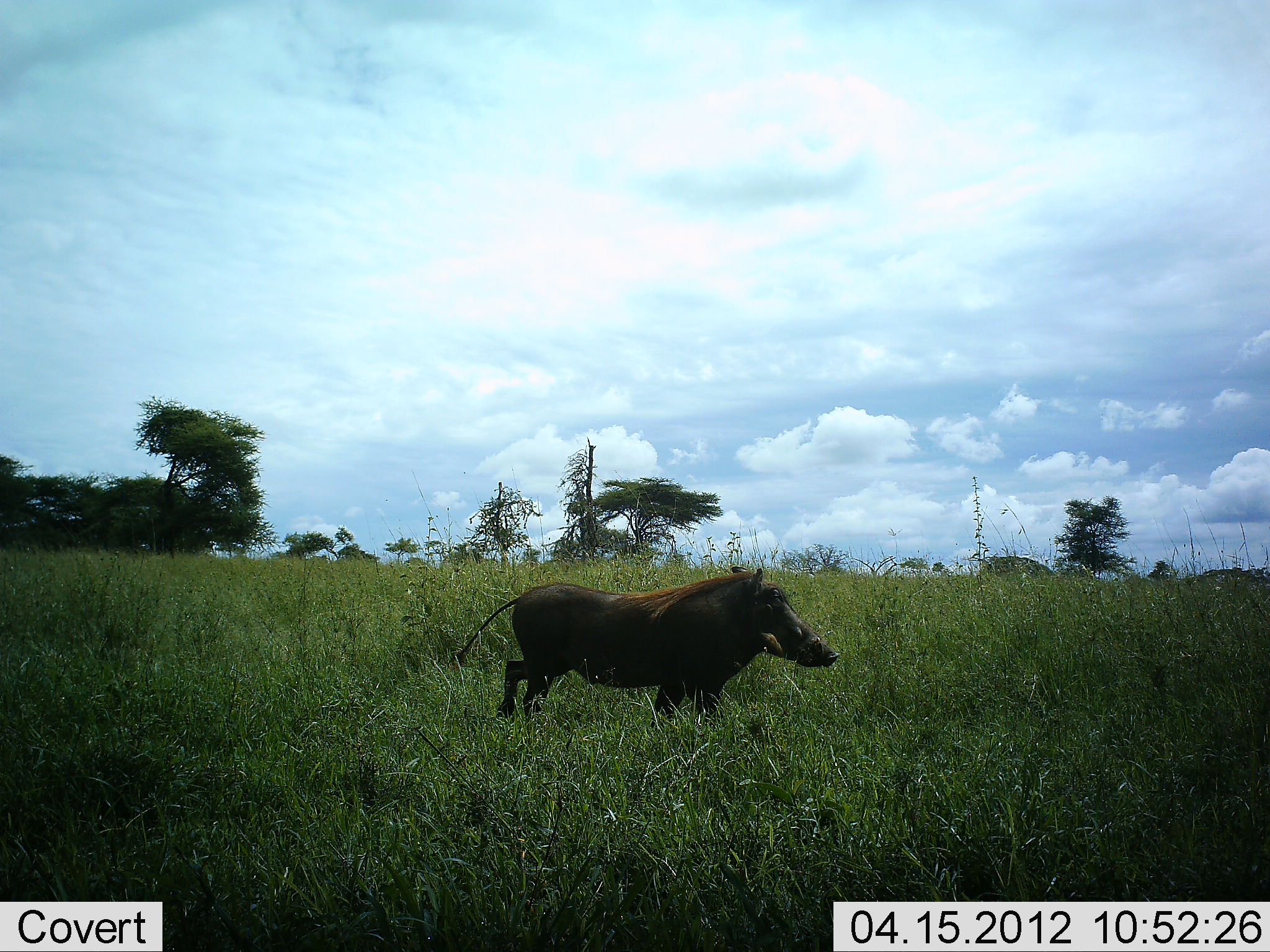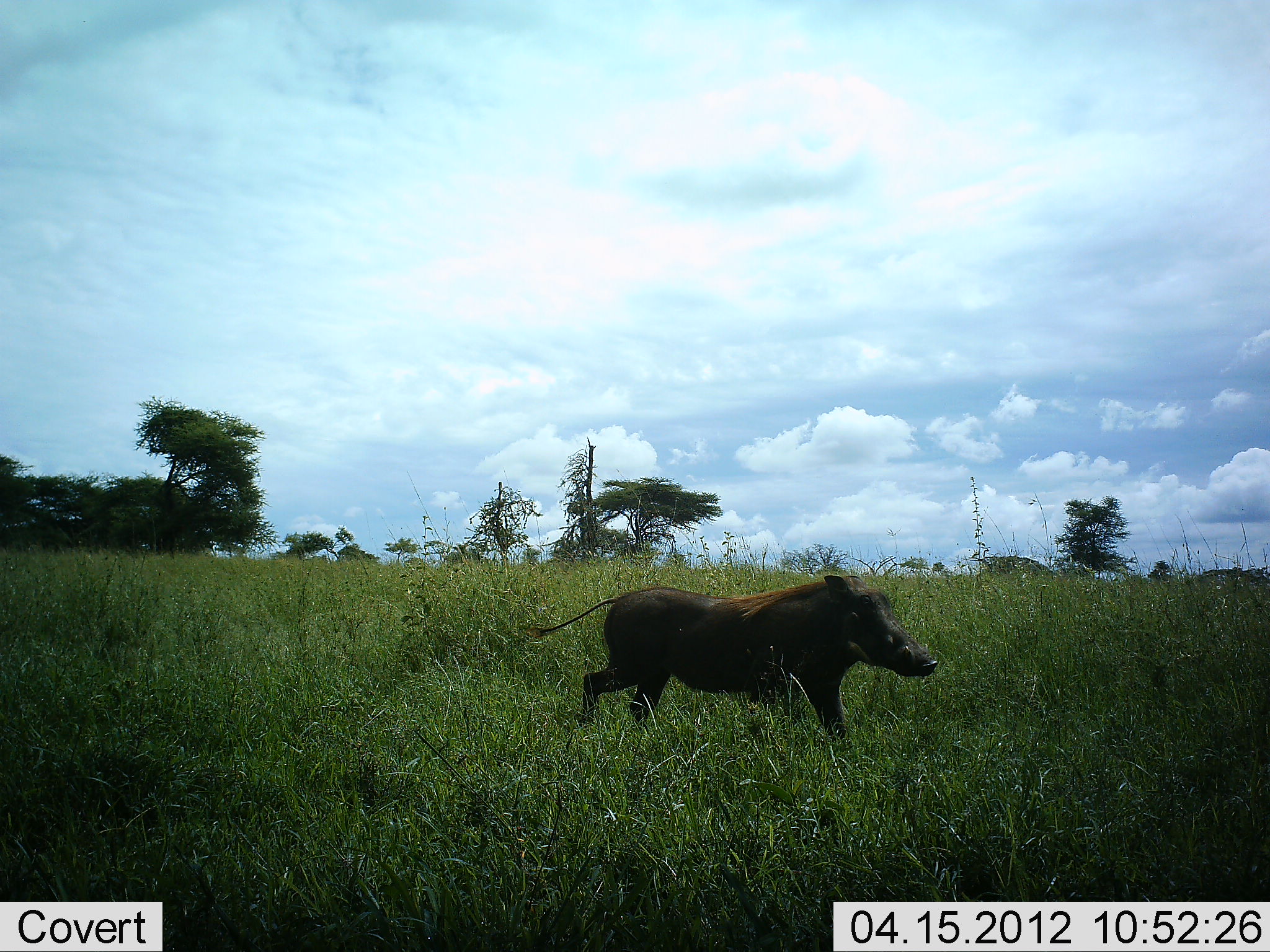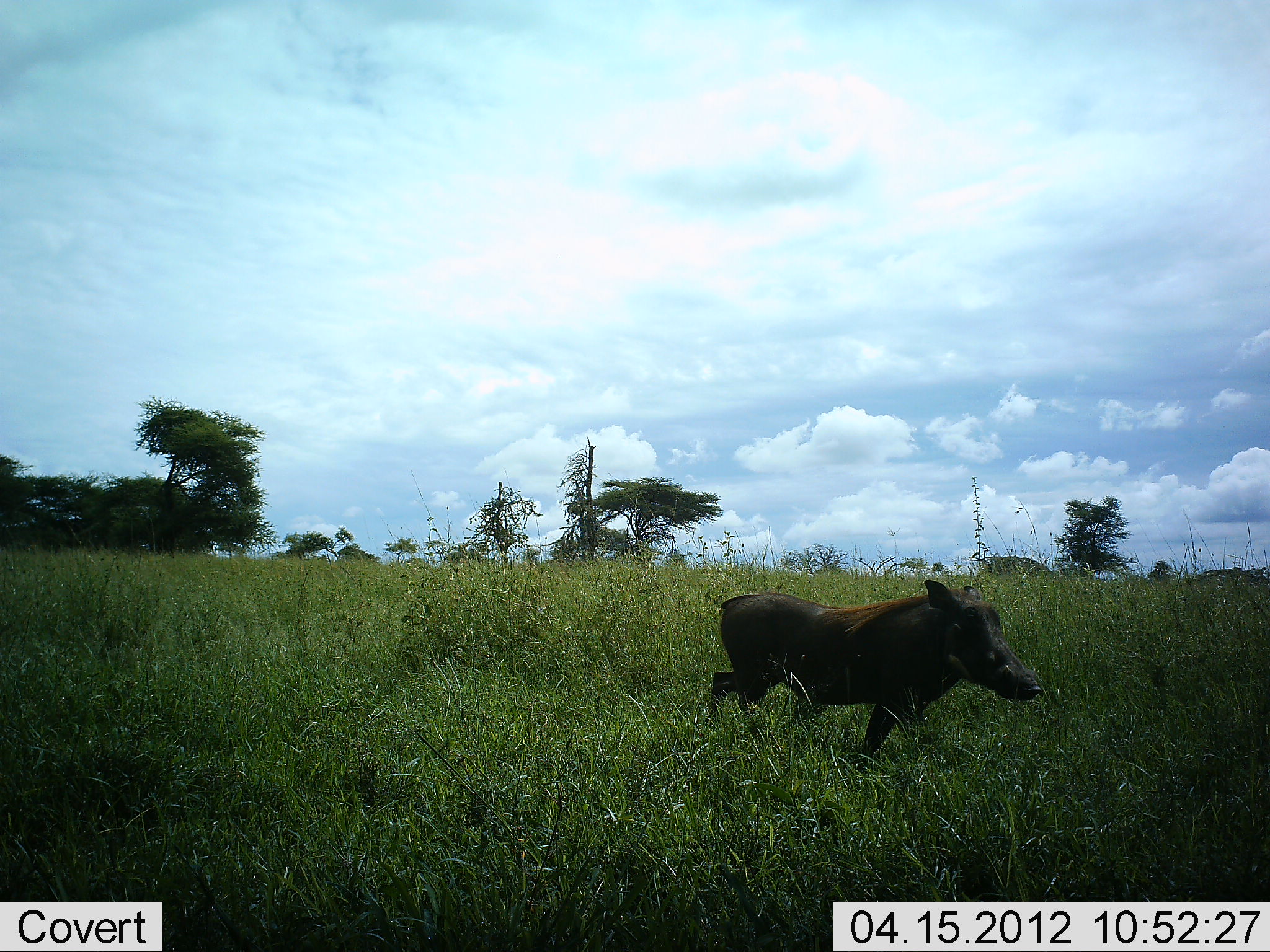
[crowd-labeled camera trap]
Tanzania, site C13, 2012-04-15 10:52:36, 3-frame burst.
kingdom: Animalia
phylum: Chordata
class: Mammalia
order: Artiodactyla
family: Suidae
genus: Phacochoerus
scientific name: Phacochoerus africanus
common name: warthog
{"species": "warthog (Phacochoerus africanus)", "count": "1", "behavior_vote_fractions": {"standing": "0%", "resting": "0%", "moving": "100%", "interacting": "0%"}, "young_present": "0%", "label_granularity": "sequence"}